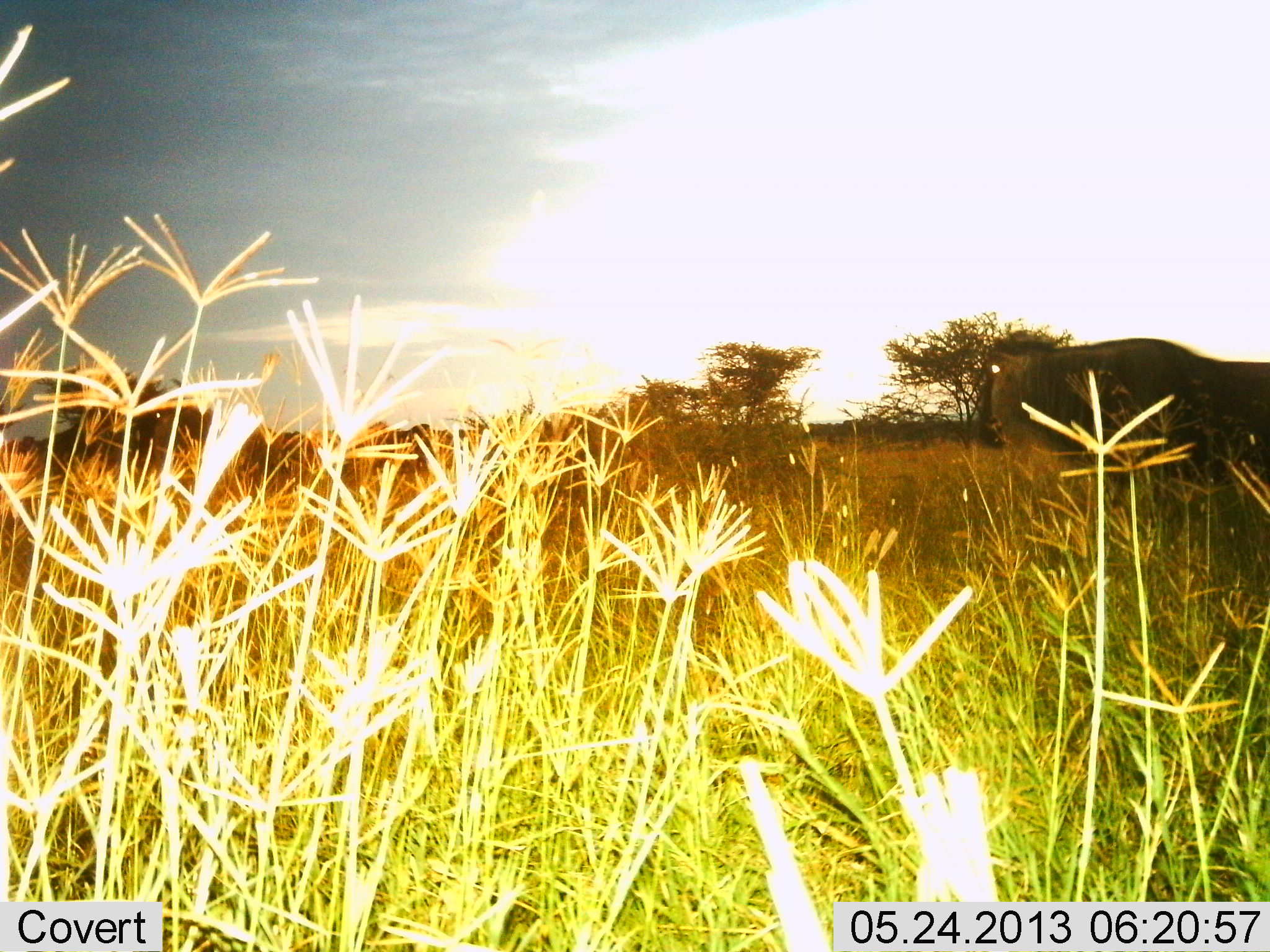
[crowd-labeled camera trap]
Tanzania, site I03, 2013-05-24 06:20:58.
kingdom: Animalia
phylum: Chordata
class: Mammalia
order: Artiodactyla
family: Bovidae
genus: Connochaetes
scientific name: Connochaetes taurinus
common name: blue wildebeest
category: wildebeest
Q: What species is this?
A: Wildebeest (blue wildebeest) (Connochaetes taurinus).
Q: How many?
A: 1.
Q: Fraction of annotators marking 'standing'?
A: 43%.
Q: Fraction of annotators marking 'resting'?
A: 0%.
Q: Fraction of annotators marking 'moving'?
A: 67%.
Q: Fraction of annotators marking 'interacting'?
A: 0%.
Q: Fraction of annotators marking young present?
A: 0%.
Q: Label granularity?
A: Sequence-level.